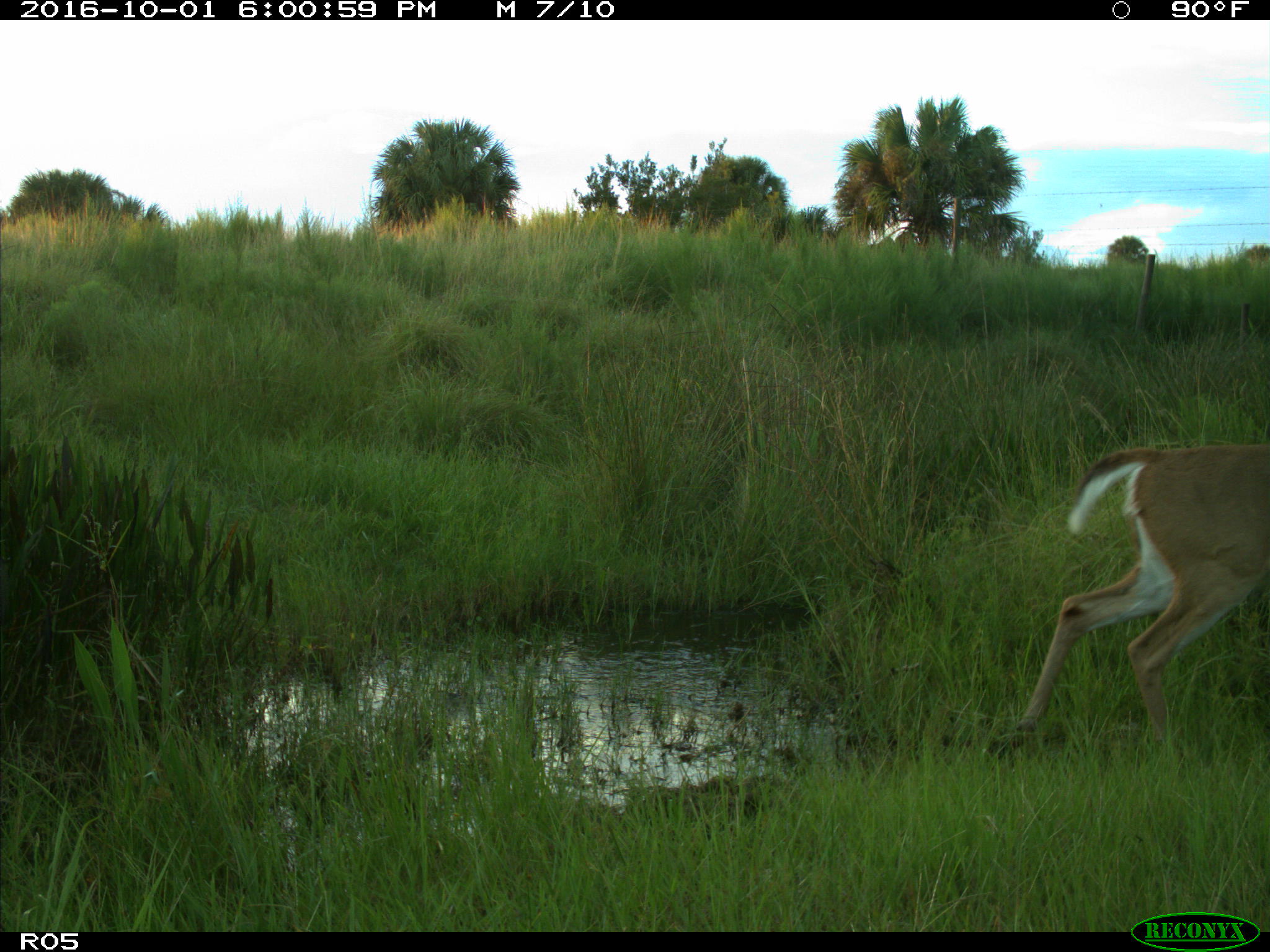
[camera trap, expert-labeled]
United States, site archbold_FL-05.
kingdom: Animalia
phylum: Chordata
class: Mammalia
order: Artiodactyla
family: Cervidae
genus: Odocoileus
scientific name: Odocoileus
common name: deer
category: unidentified deer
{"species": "unidentified deer (deer) (Odocoileus)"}